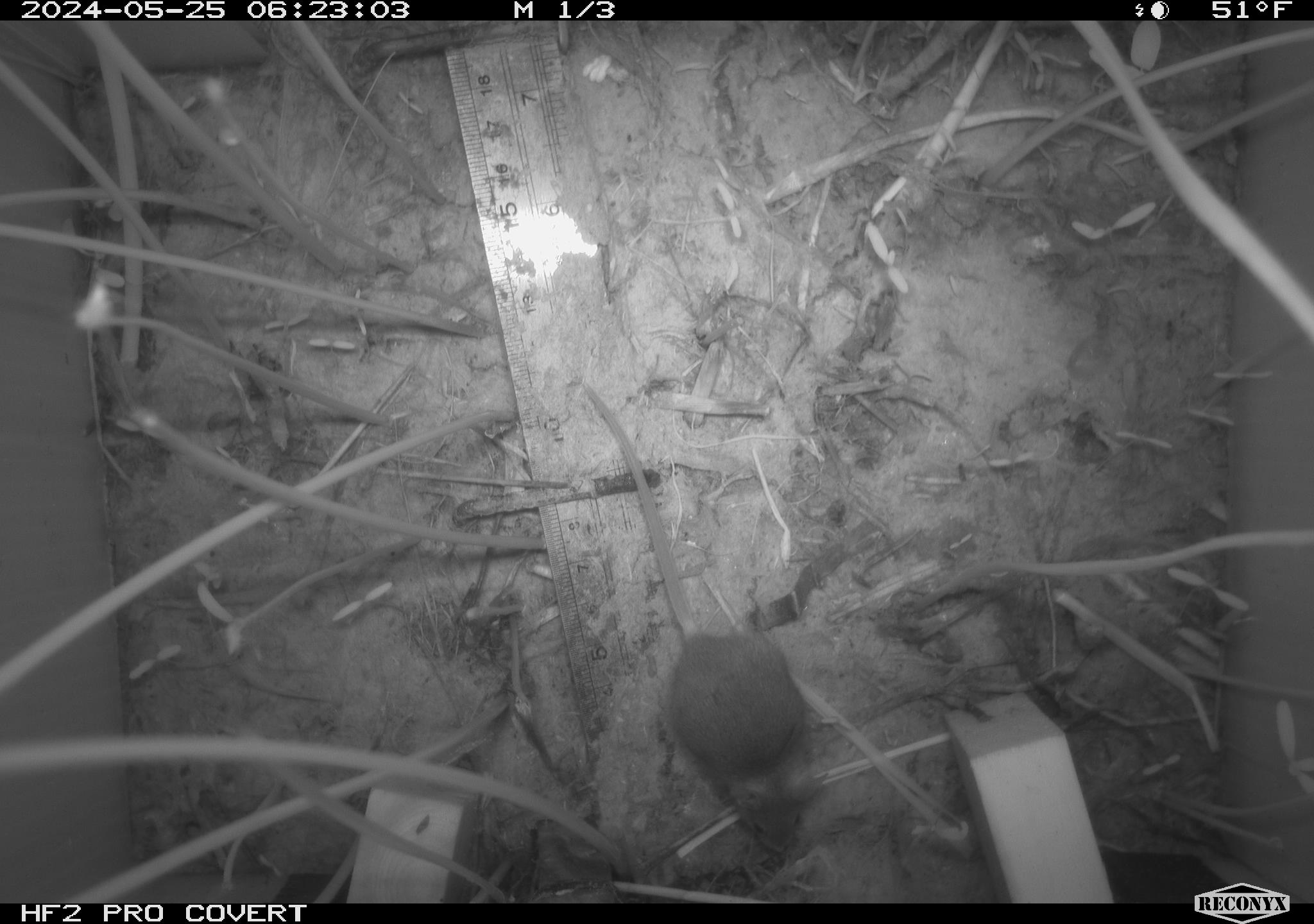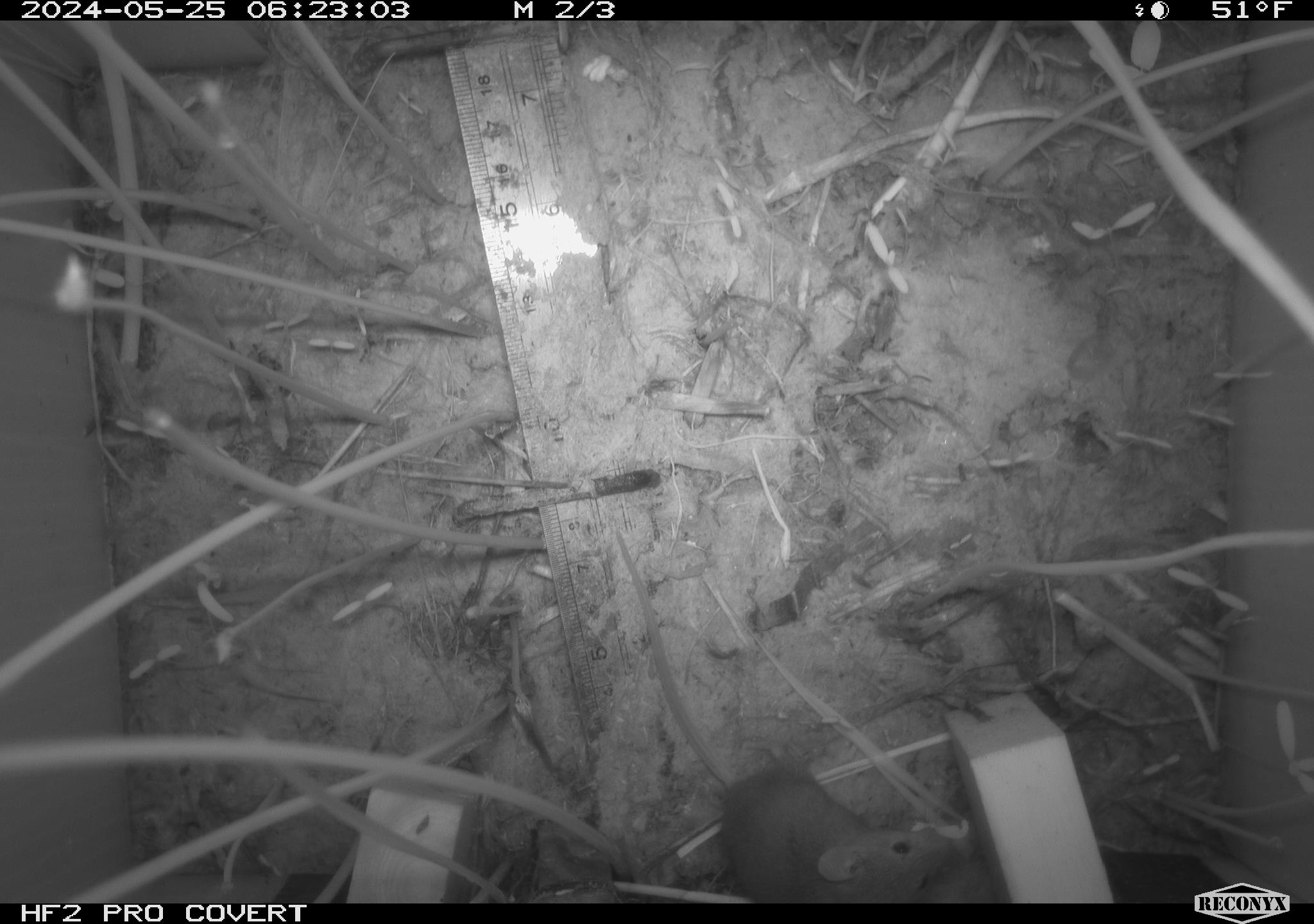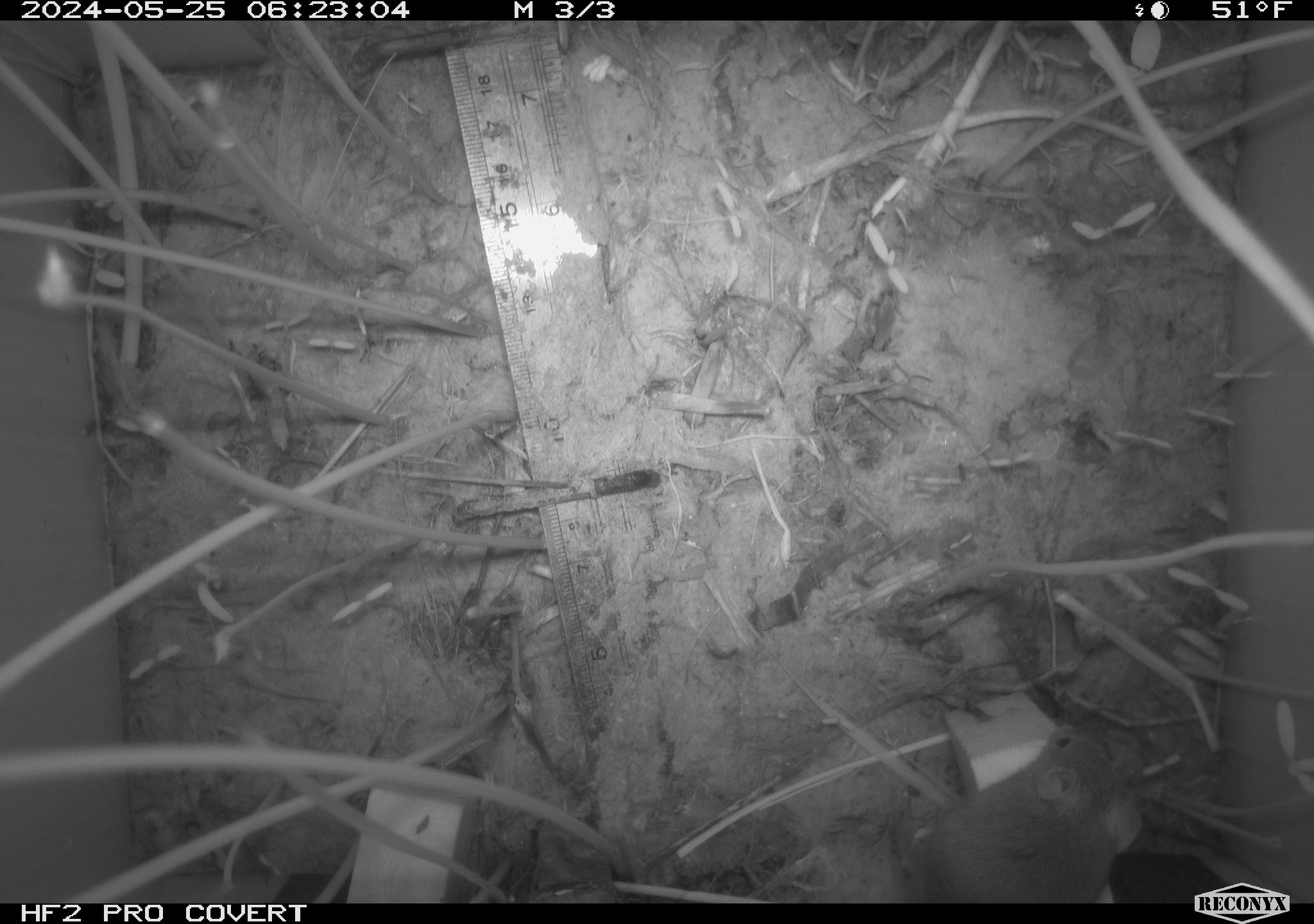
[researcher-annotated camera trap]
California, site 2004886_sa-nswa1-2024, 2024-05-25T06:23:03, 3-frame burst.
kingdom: Animalia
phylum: Chordata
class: Mammalia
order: Rodentia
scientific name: Rodentia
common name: rodent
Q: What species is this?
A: Rodent (Rodentia).